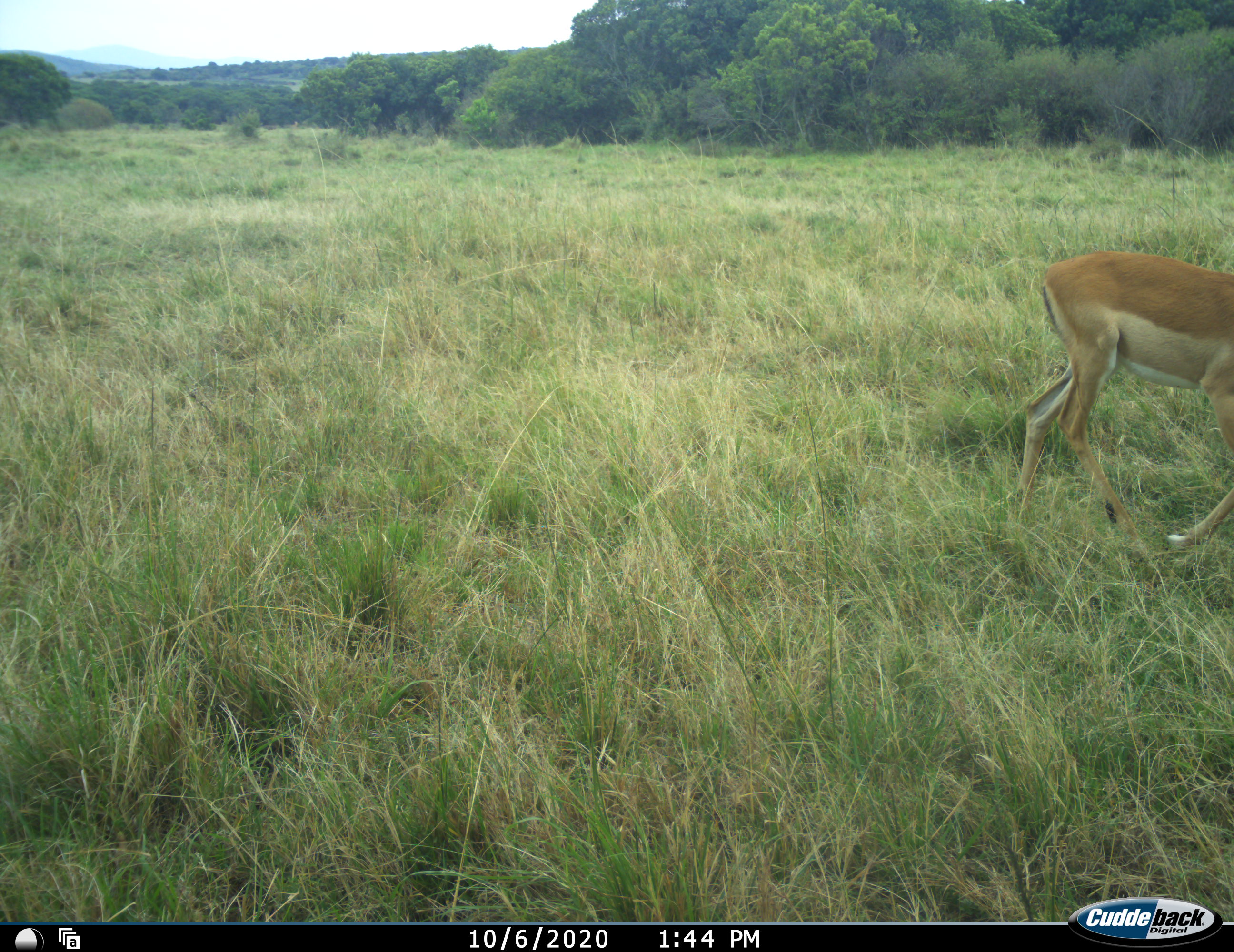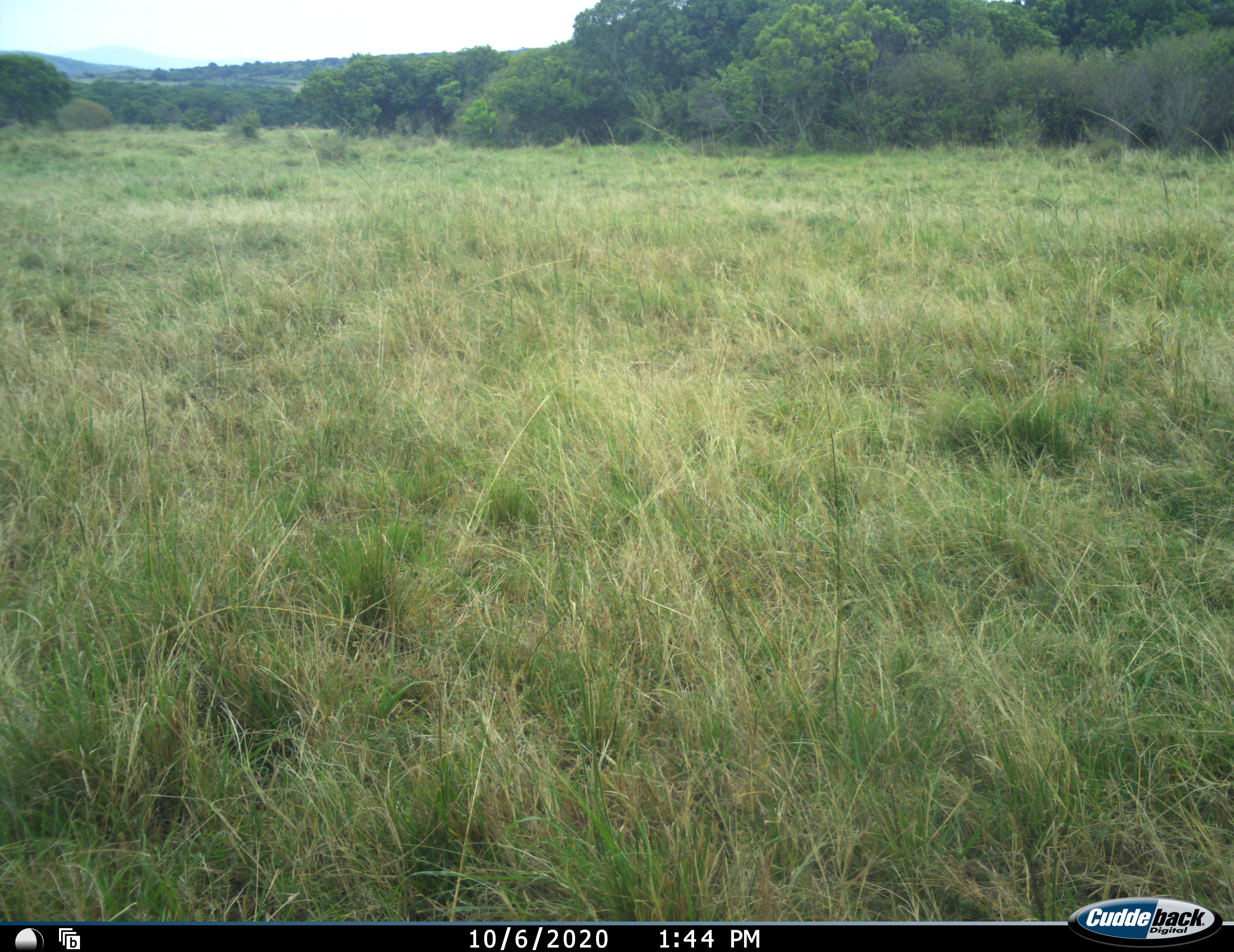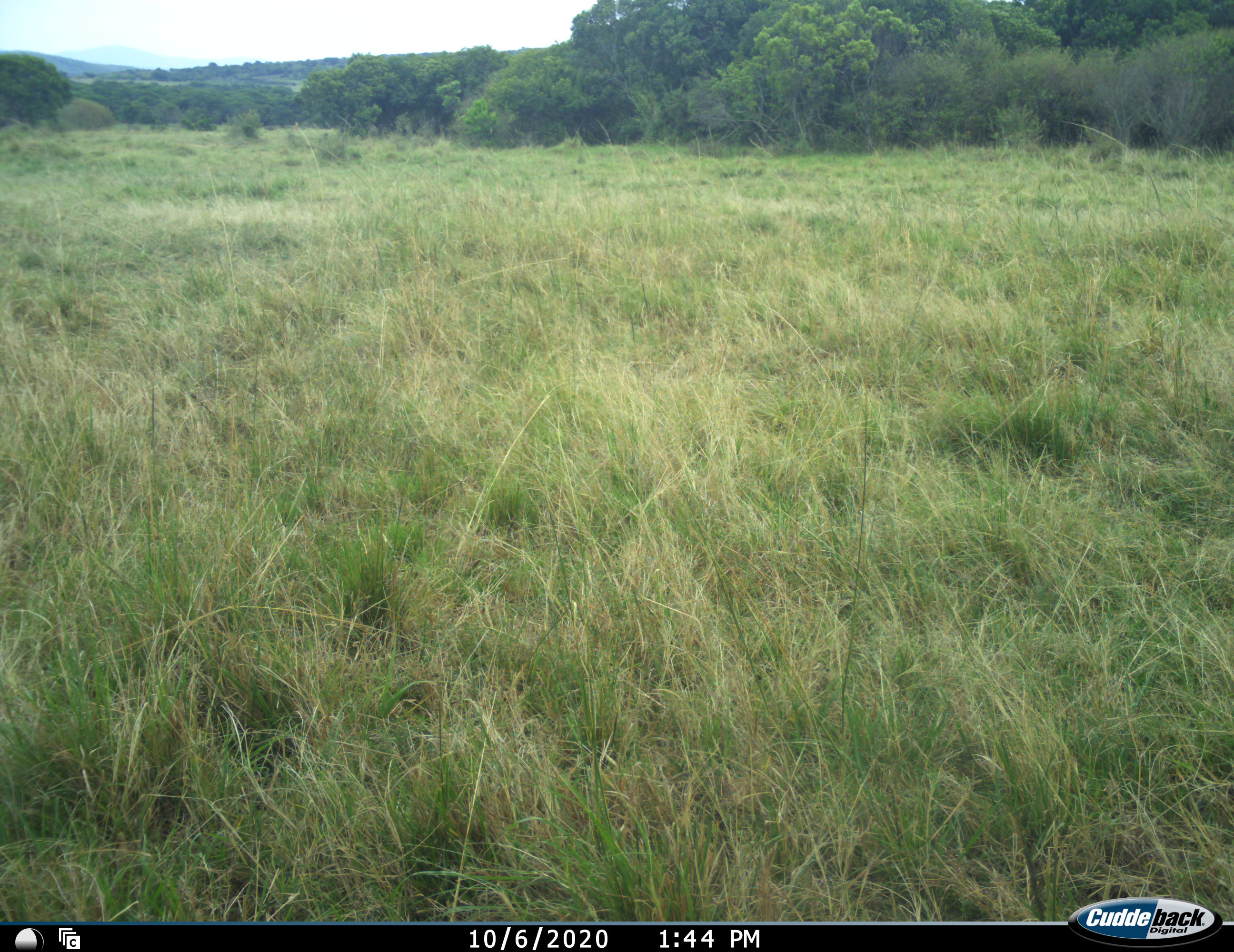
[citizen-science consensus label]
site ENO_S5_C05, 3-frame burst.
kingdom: Animalia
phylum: Chordata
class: Mammalia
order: Artiodactyla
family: Bovidae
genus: Aepyceros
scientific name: Aepyceros melampus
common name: impala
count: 1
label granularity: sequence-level